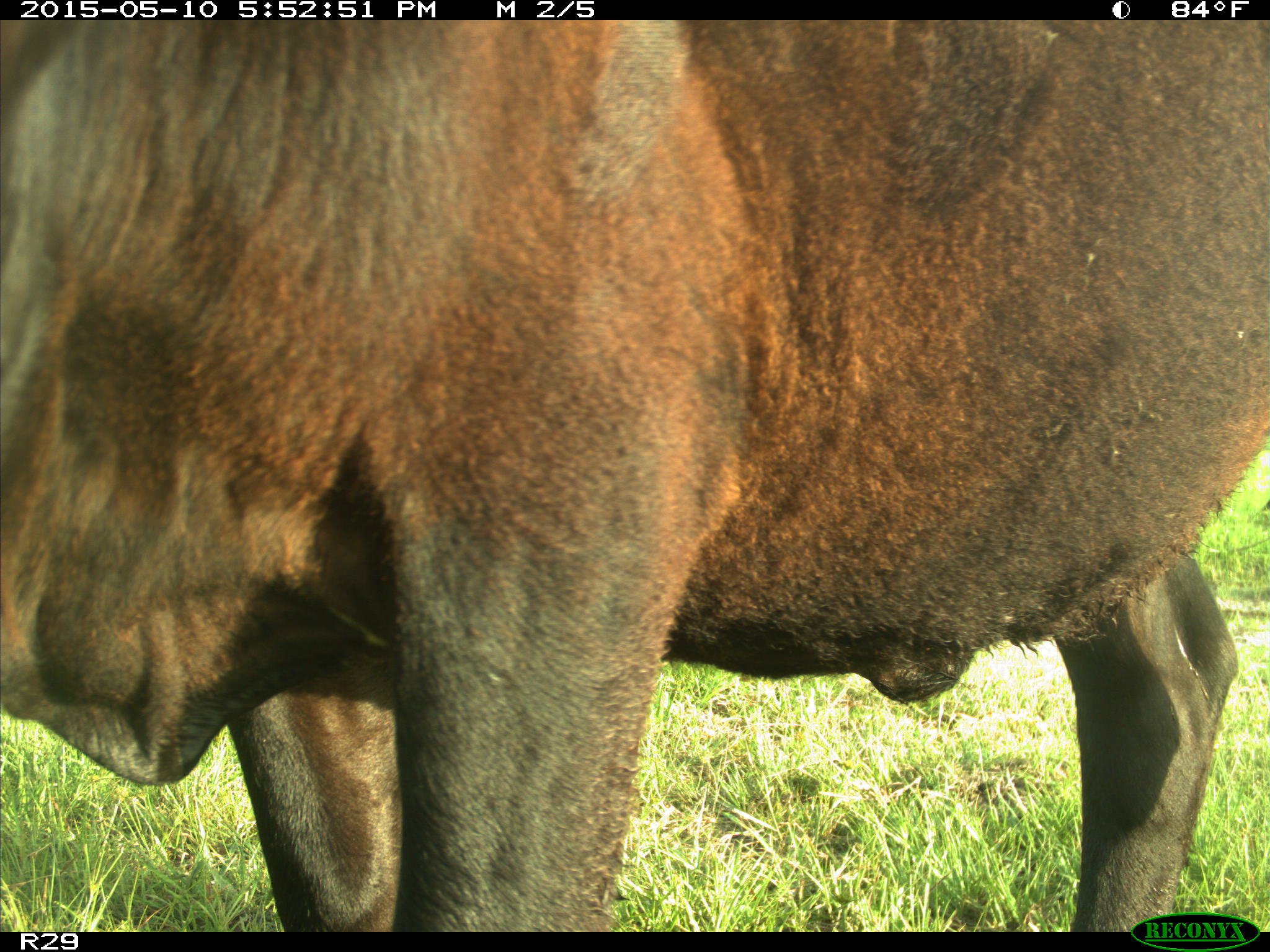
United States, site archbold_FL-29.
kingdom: Animalia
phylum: Chordata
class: Mammalia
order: Artiodactyla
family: Bovidae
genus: Bos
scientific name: Bos taurus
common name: domestic cow